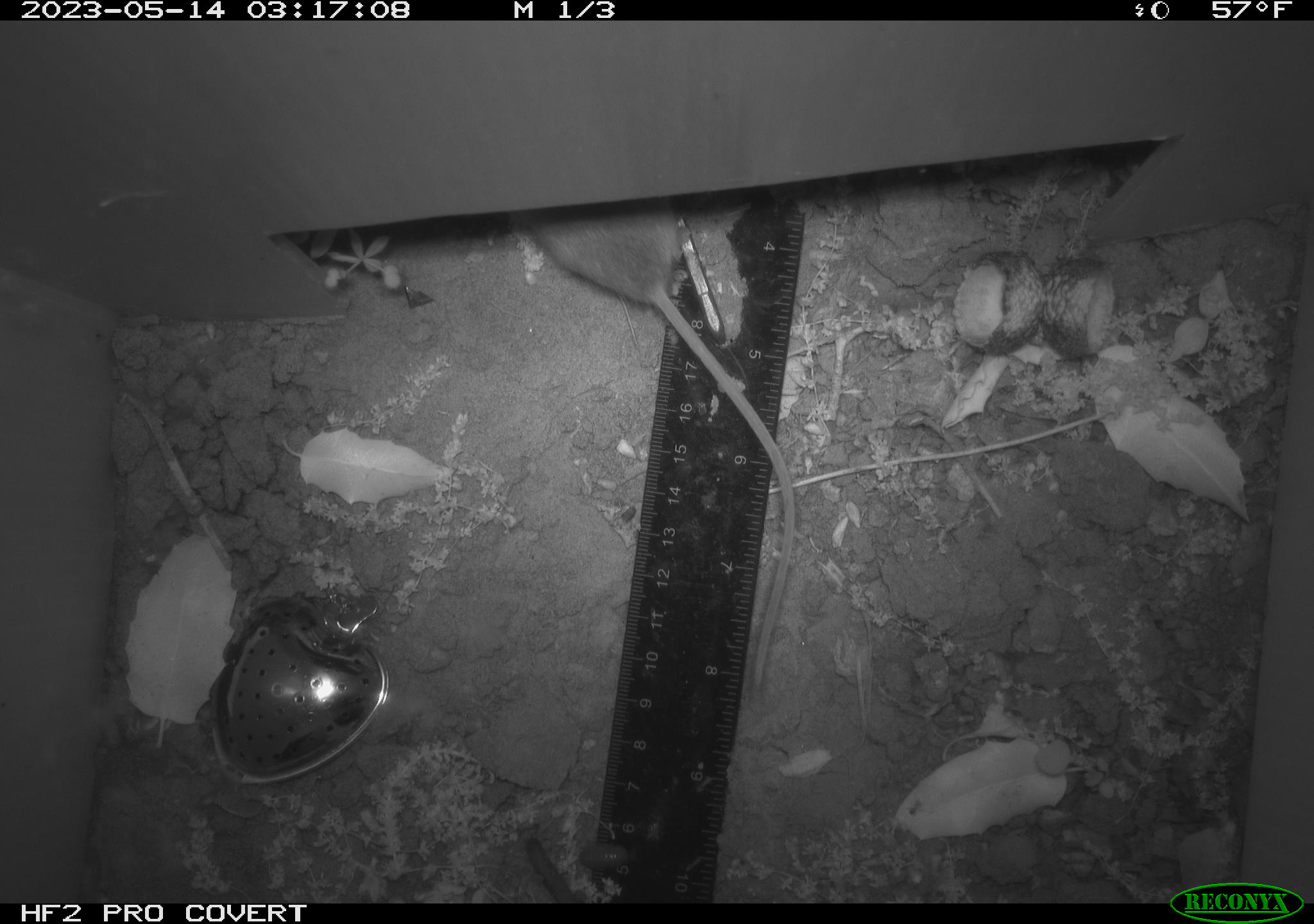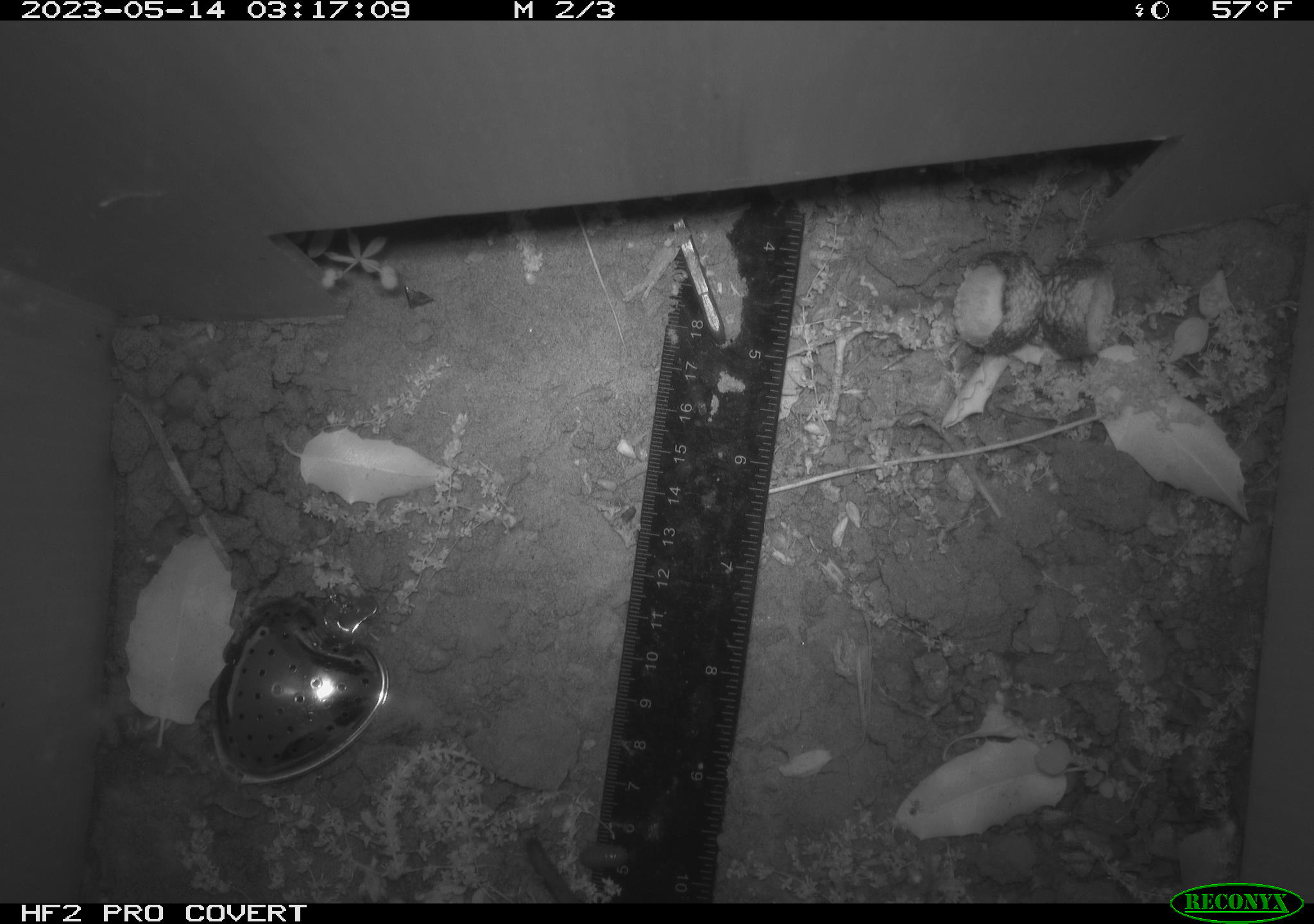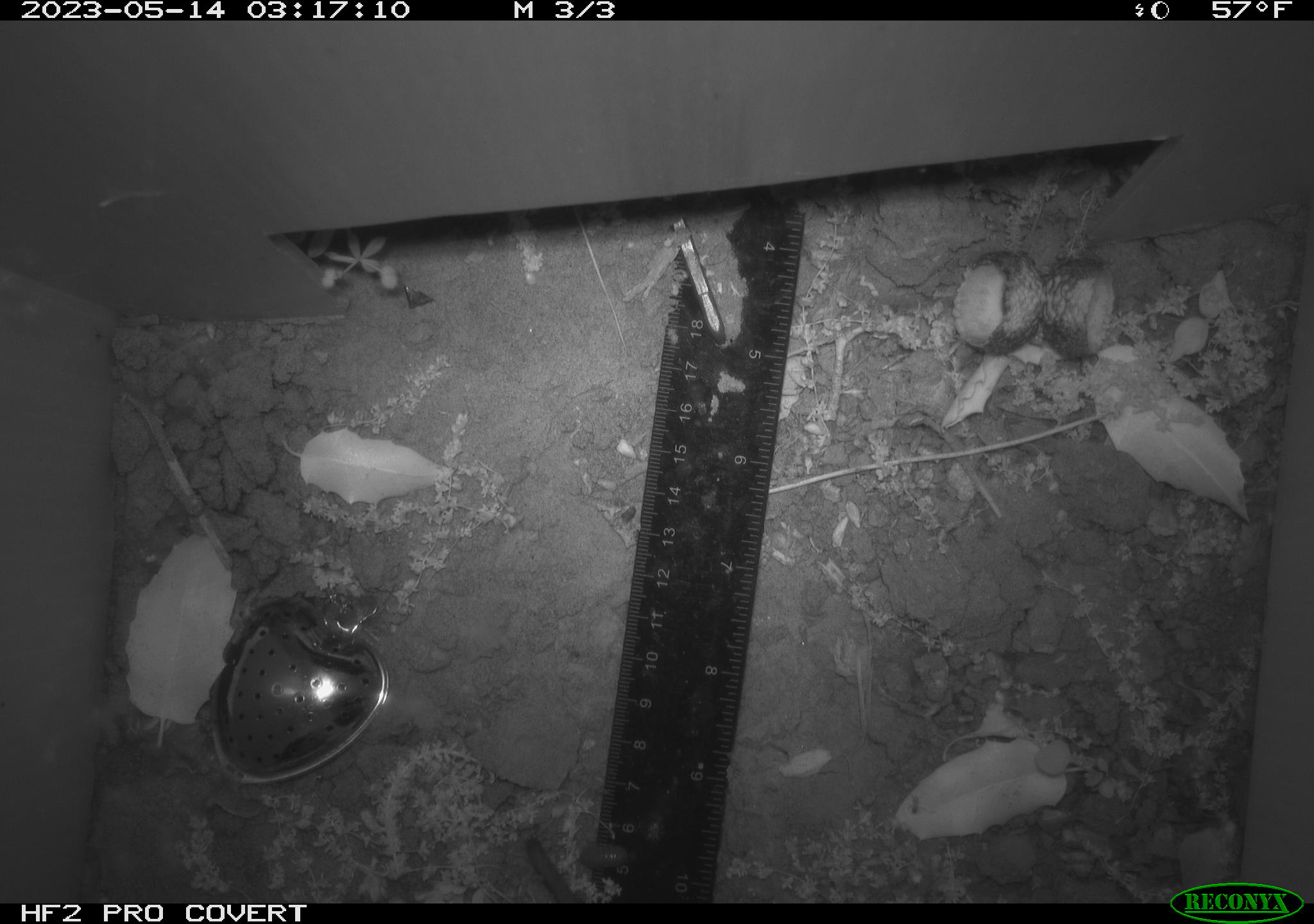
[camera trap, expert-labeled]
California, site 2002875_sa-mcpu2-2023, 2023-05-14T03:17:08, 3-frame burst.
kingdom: Animalia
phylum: Chordata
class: Mammalia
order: Rodentia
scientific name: Rodentia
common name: mouse species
Mouse species (Rodentia).